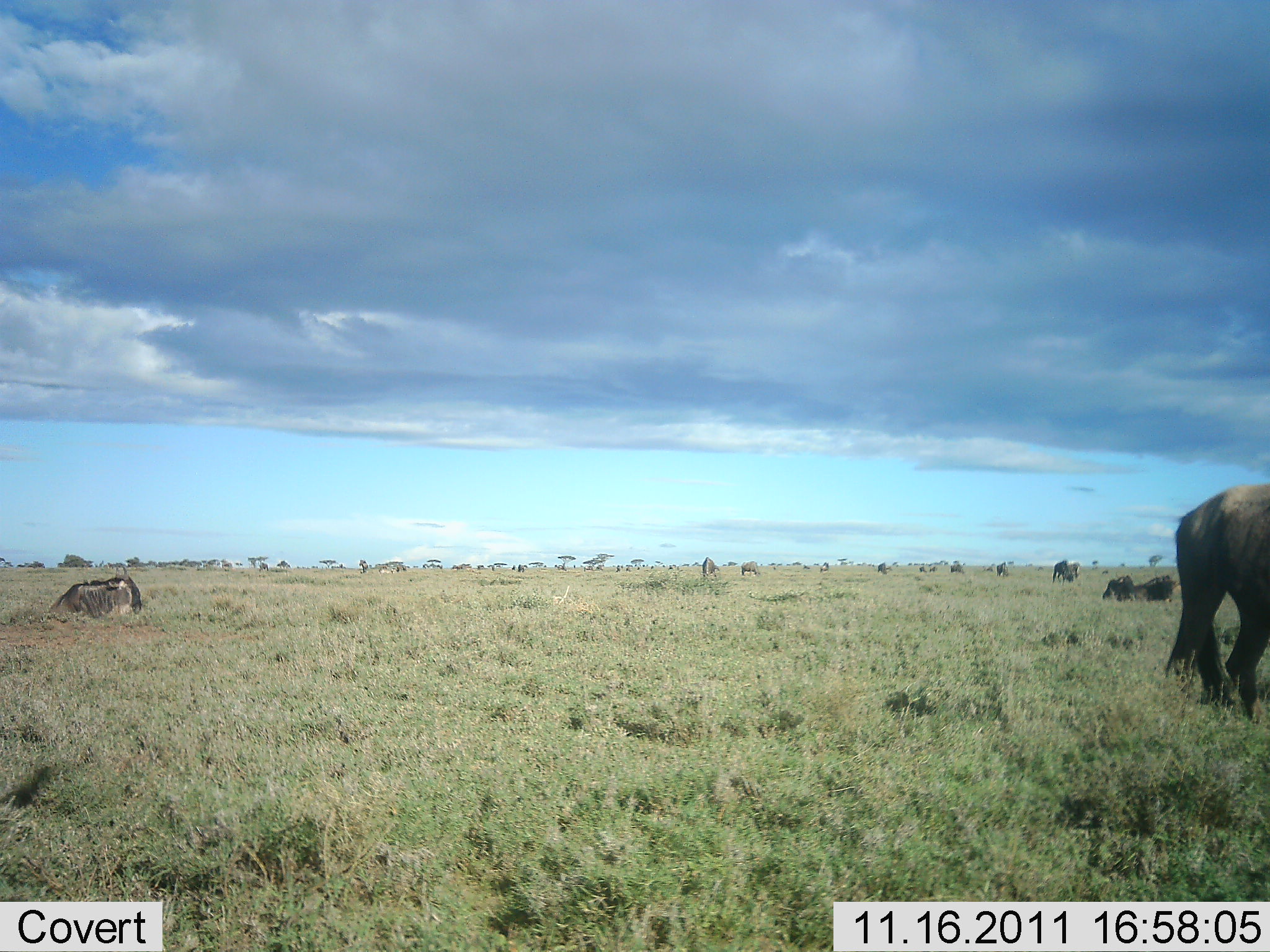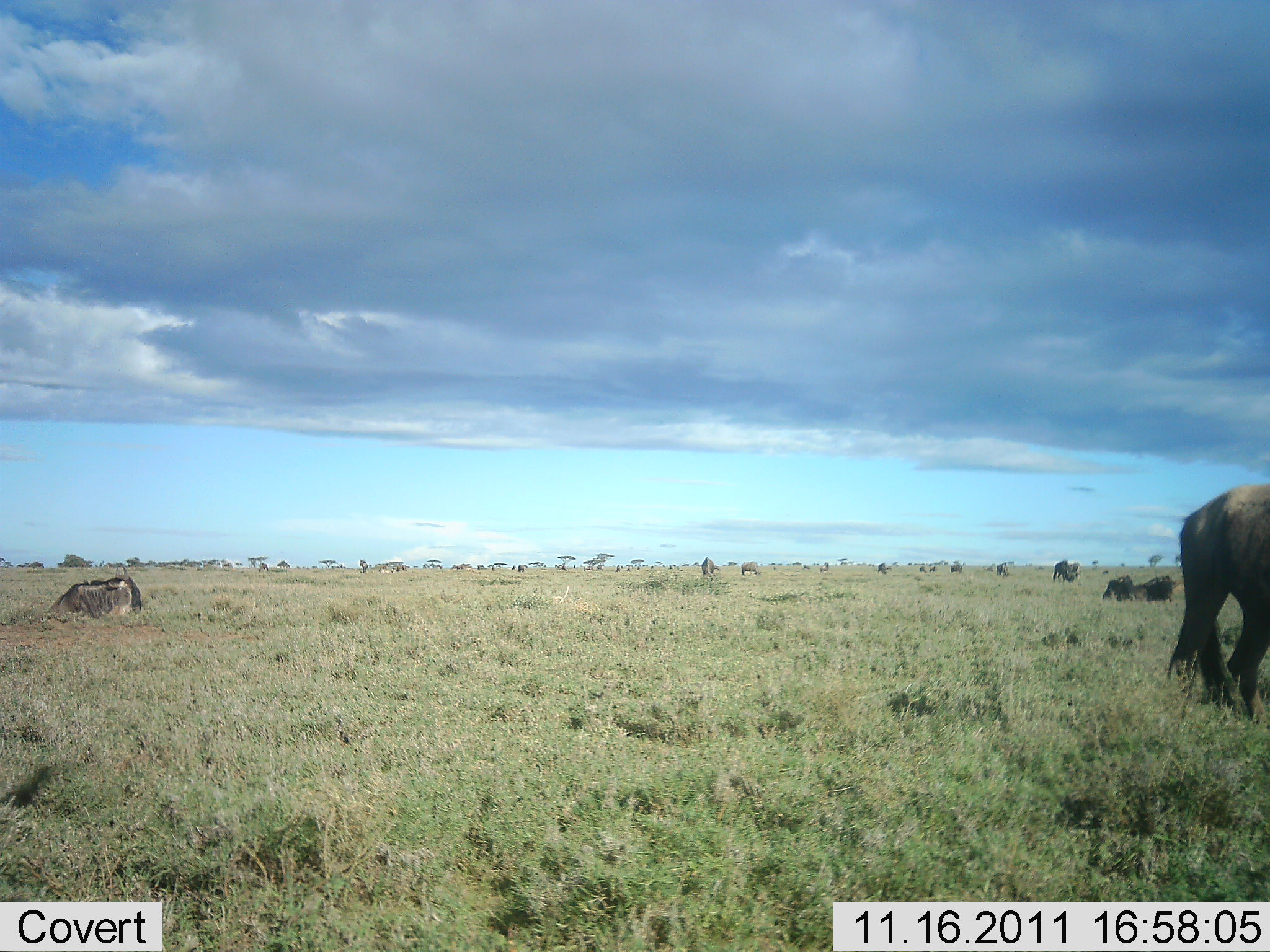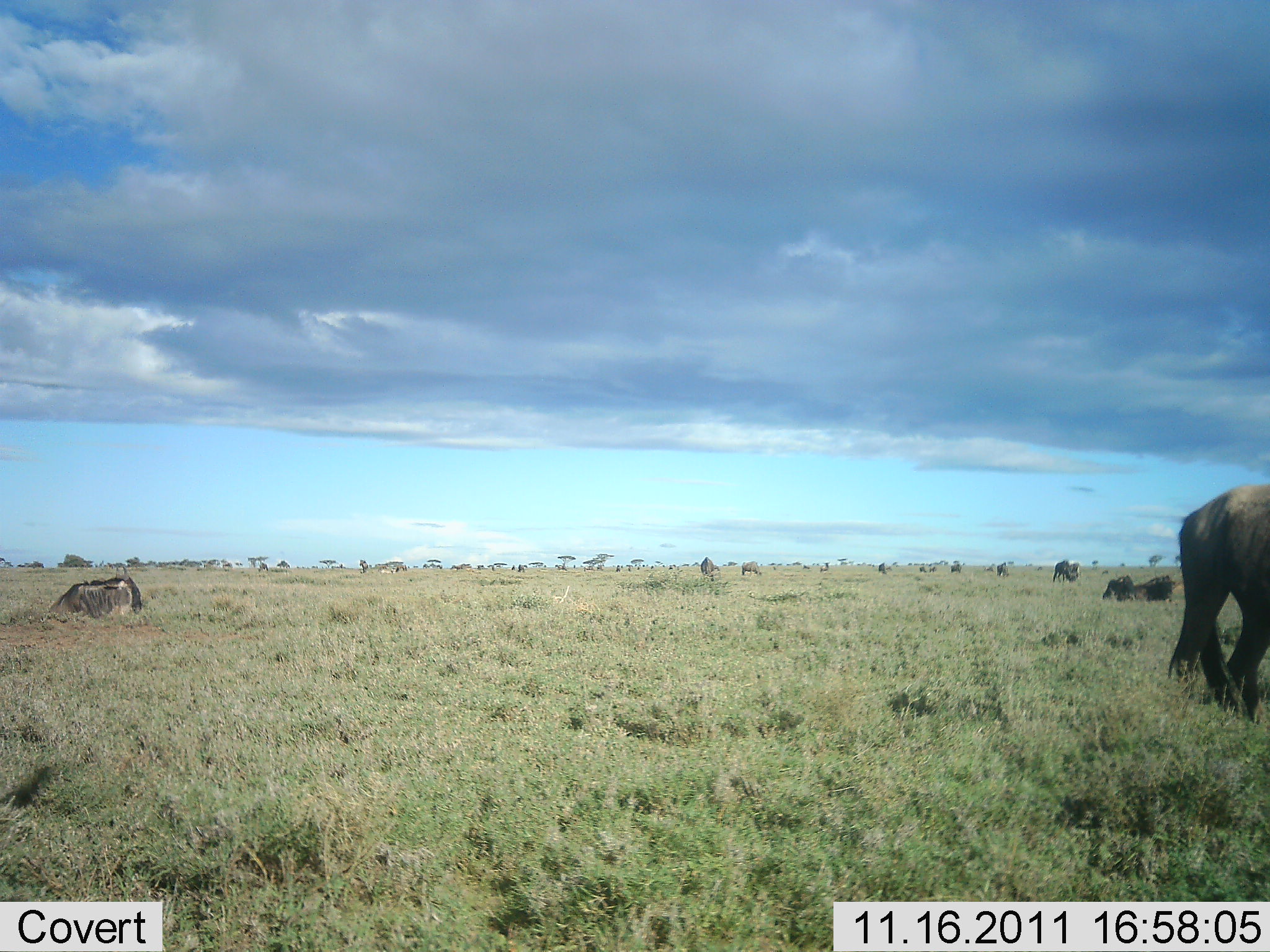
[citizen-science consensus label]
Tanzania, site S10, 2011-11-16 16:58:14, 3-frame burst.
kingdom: Animalia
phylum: Chordata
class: Mammalia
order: Artiodactyla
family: Bovidae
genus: Connochaetes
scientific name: Connochaetes taurinus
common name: blue wildebeest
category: wildebeest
Wildebeest (blue wildebeest) (Connochaetes taurinus), count 11-50. Behavior (volunteer vote fractions): standing 40%, resting 53%, moving 40%, interacting 0%. Young present (vote fraction): 0%. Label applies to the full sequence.